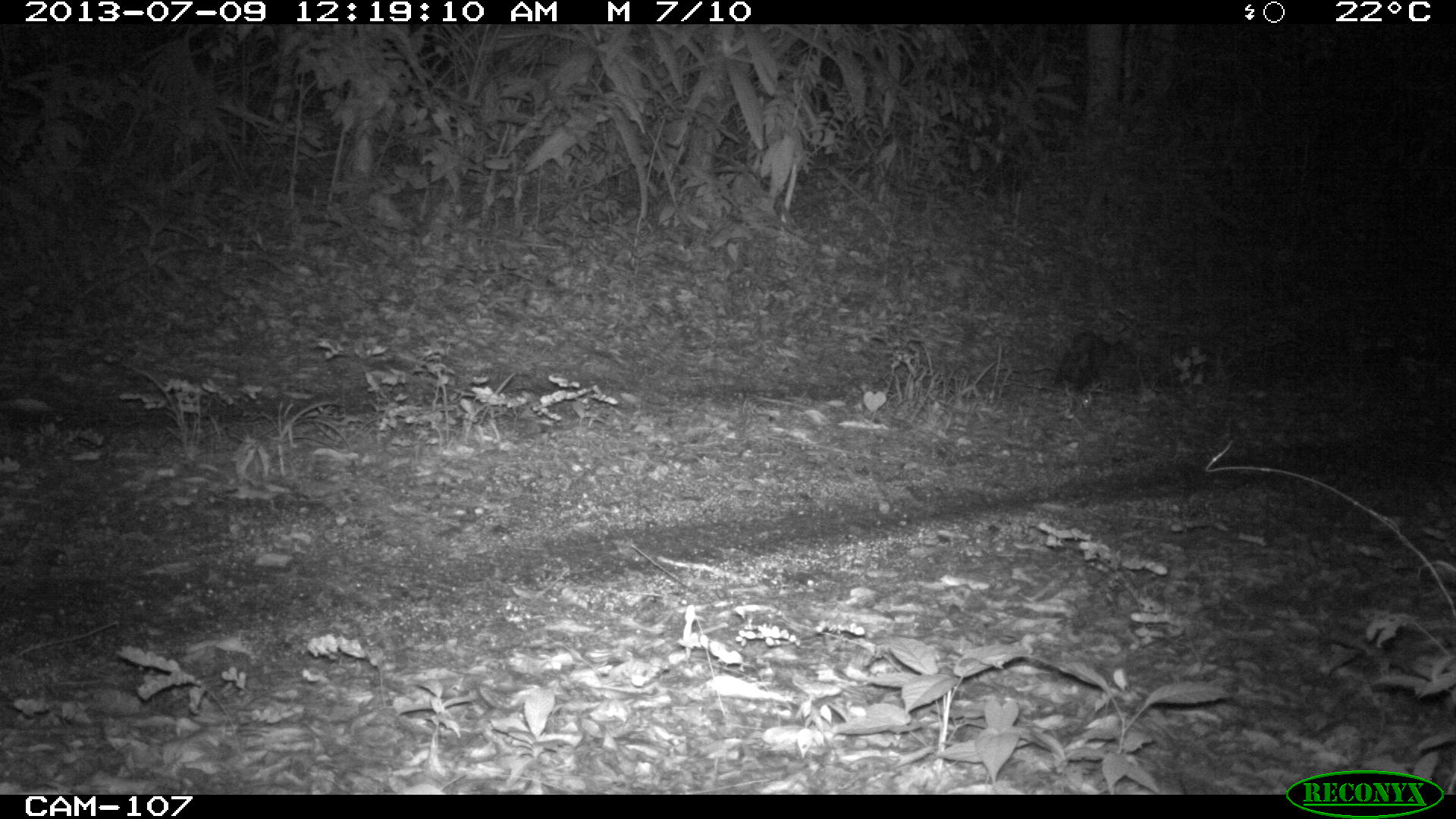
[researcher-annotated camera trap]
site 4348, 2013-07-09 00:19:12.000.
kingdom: Animalia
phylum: Chordata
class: Mammalia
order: Didelphimorphia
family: Didelphidae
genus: Didelphis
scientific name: Didelphis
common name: american opossums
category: didelphis sp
Didelphis sp (american opossums) (Didelphis), count 1.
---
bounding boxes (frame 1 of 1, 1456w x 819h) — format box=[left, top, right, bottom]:
didelphis sp: box=[1046, 331, 1135, 395]